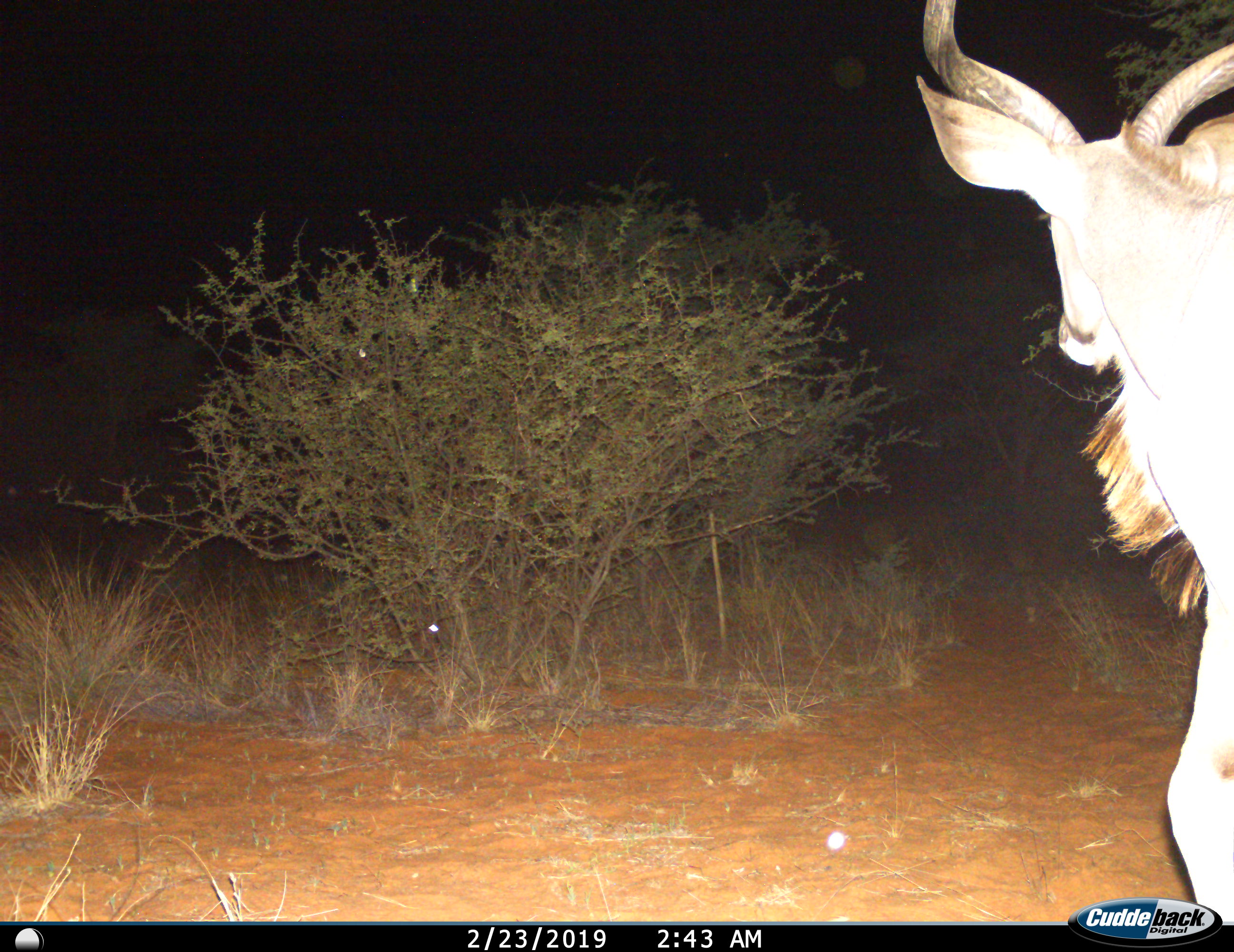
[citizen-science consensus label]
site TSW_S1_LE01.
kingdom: Animalia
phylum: Chordata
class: Mammalia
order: Artiodactyla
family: Bovidae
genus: Tragelaphus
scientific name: Tragelaphus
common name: kudu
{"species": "kudu (Tragelaphus)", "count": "1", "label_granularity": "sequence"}